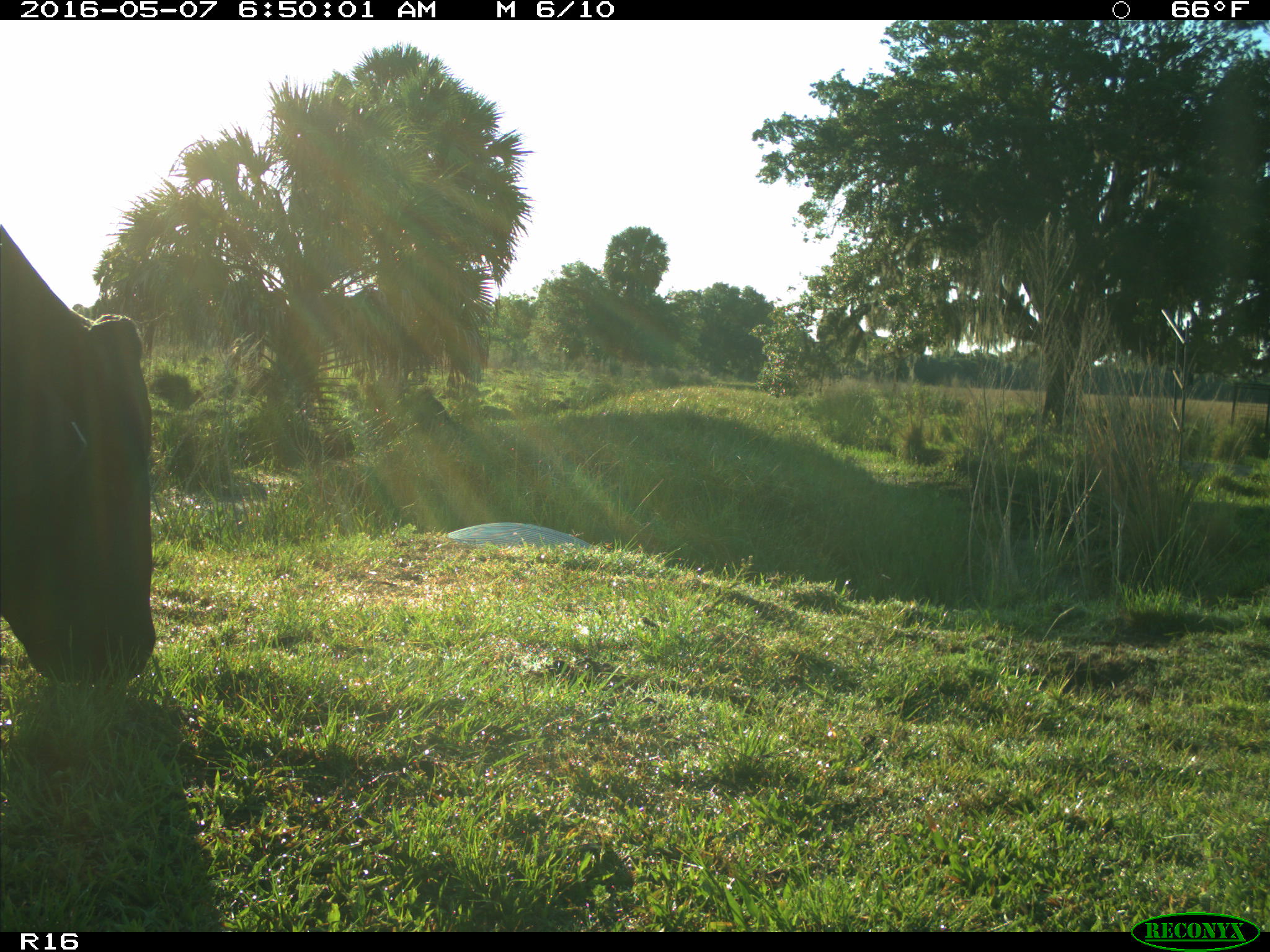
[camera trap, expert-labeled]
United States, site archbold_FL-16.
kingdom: Animalia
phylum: Chordata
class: Mammalia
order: Artiodactyla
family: Bovidae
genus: Bos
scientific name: Bos taurus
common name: domestic cow